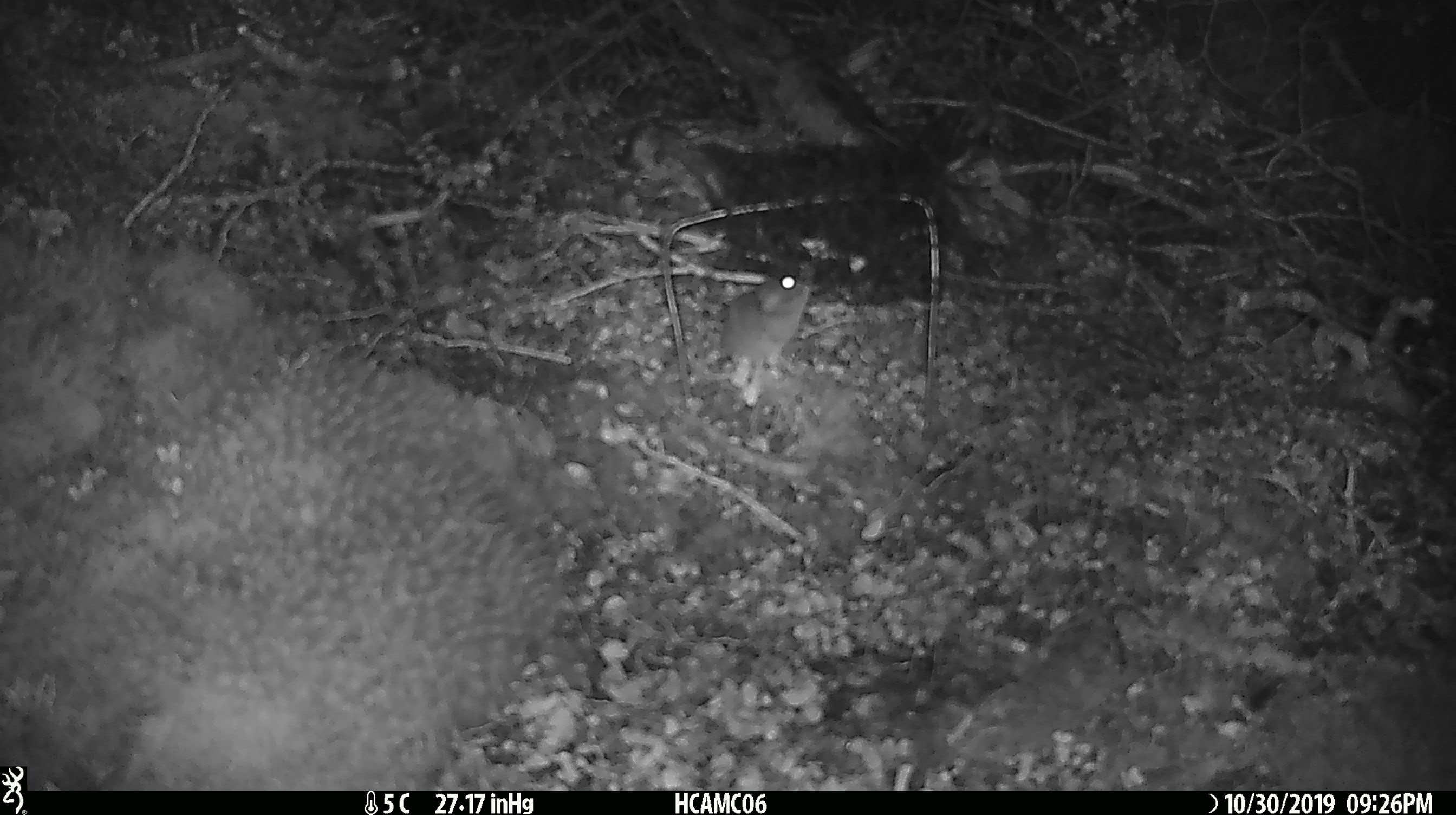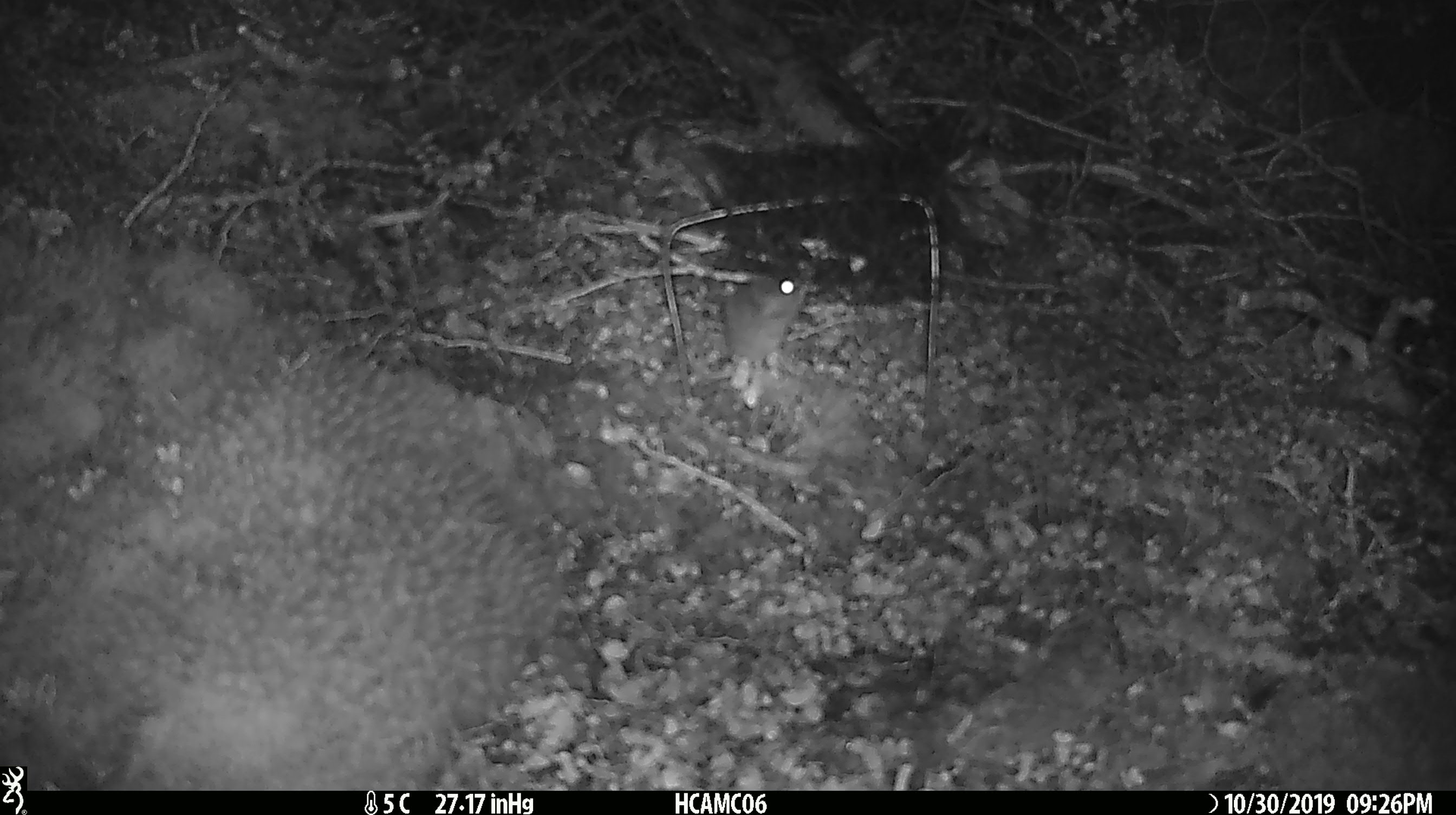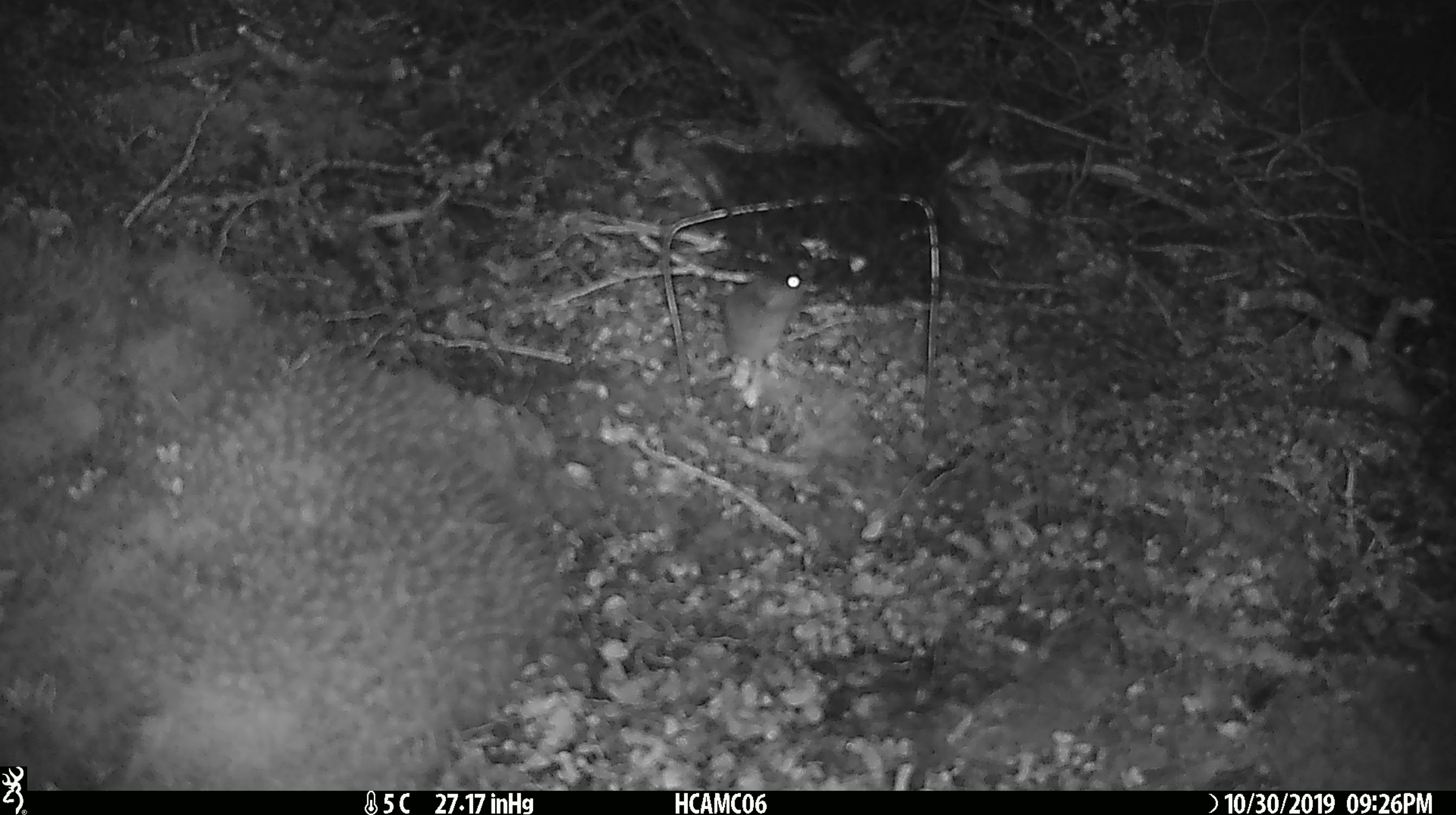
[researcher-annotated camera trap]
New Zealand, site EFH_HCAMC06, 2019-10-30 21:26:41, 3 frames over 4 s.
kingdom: Animalia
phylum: Chordata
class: Mammalia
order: Rodentia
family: Muridae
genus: Mus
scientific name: Mus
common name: mouse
Mouse (Mus).